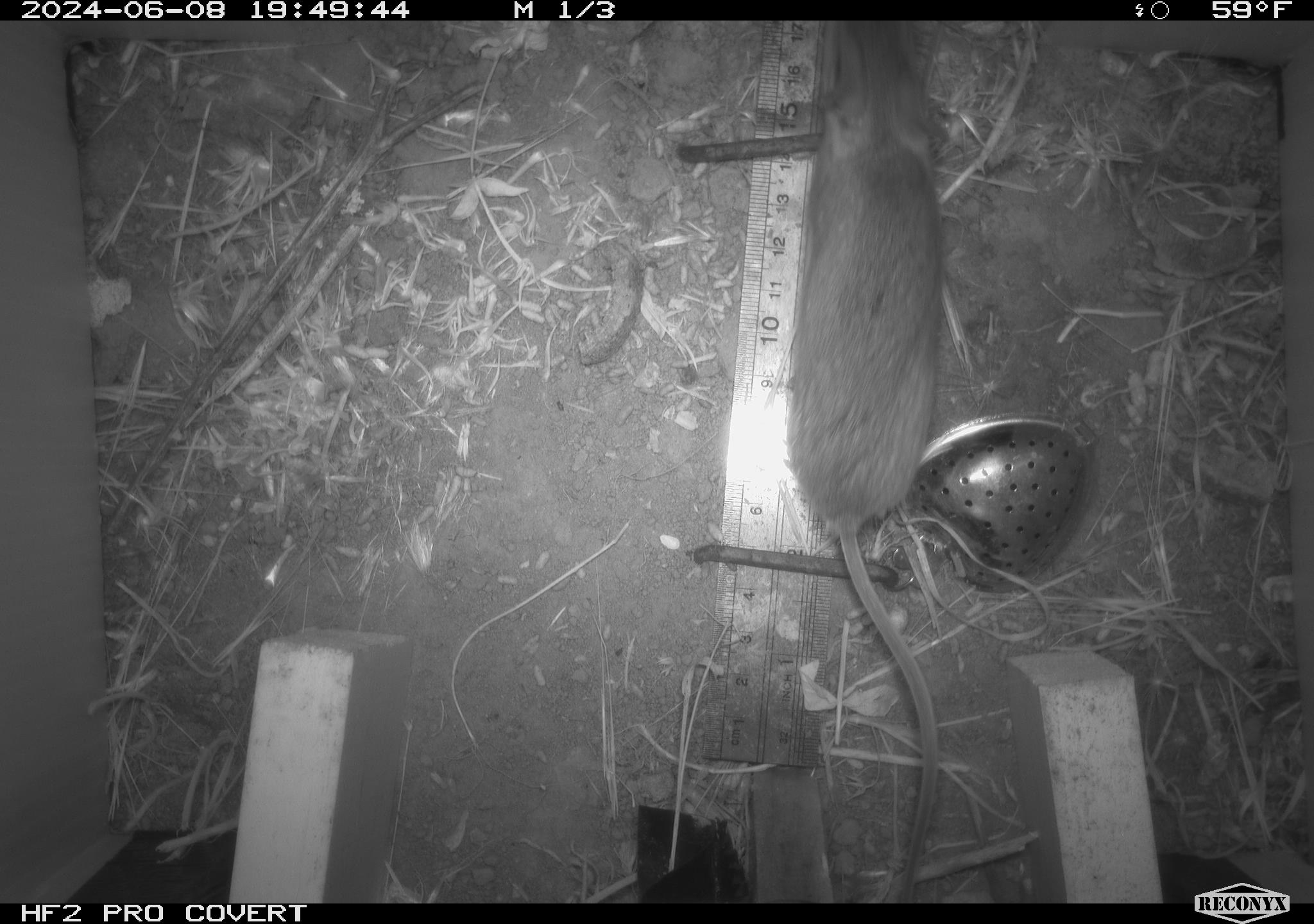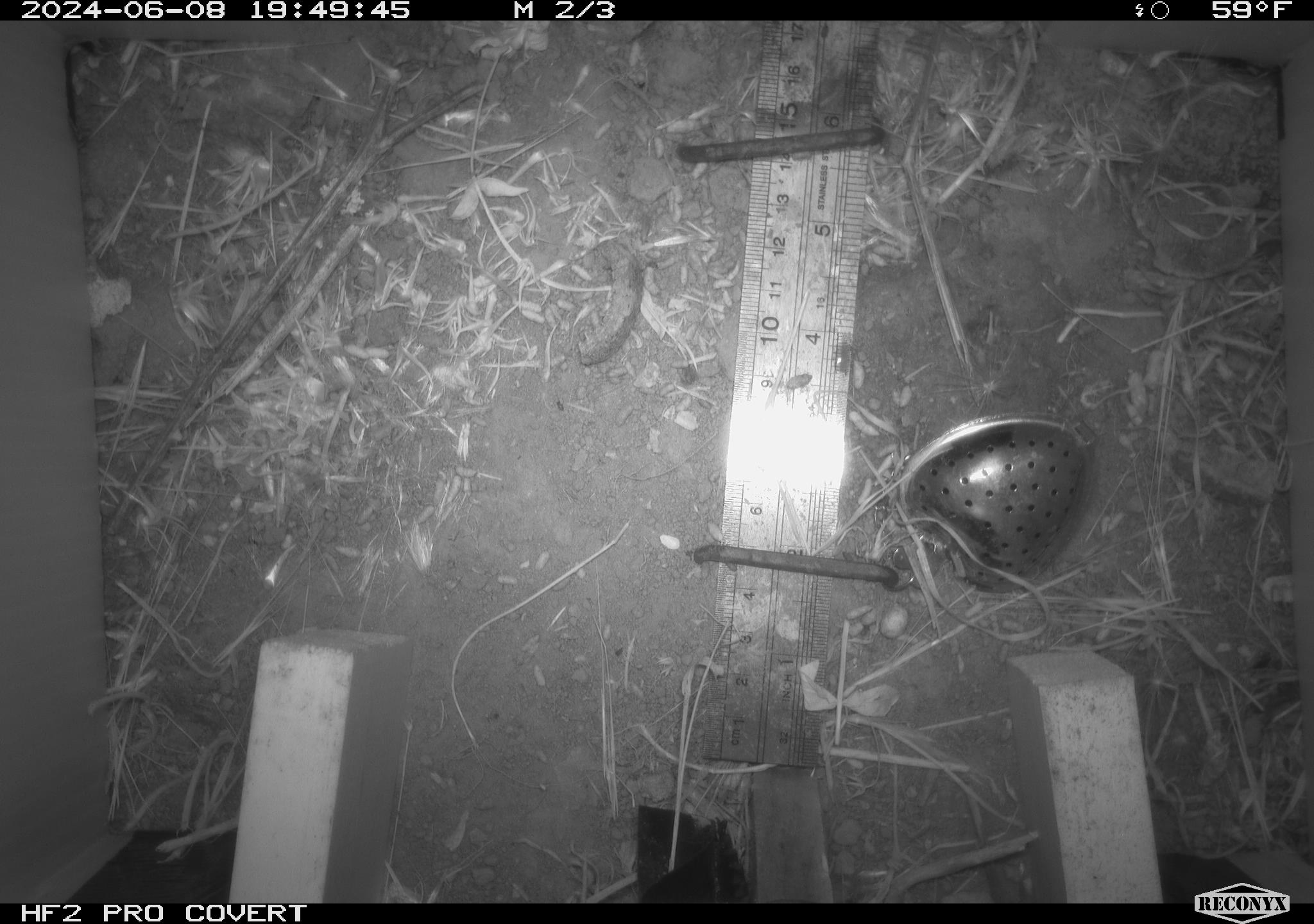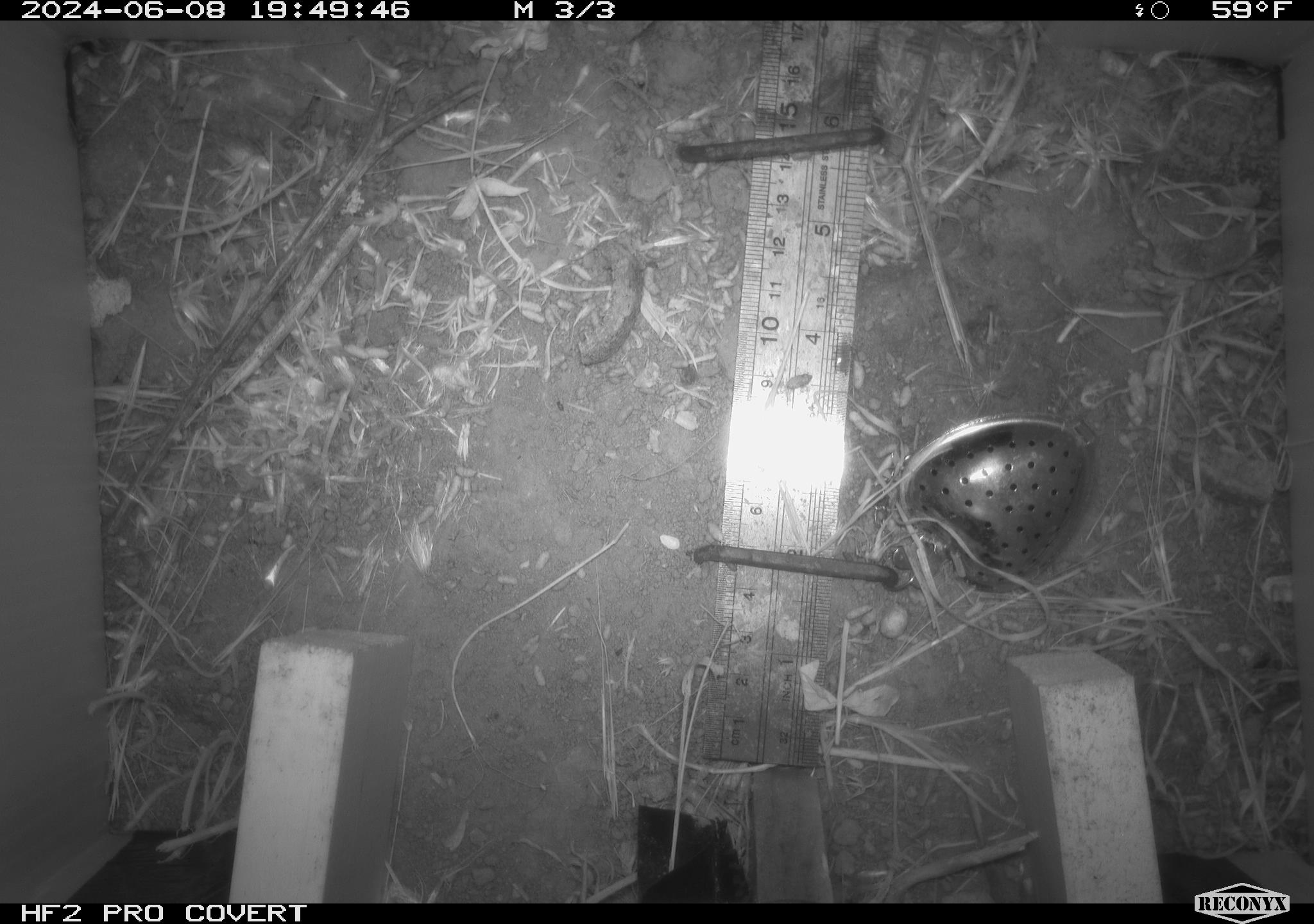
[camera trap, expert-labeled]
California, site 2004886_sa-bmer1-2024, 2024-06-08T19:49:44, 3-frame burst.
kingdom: Animalia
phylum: Chordata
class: Mammalia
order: Rodentia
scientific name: Rodentia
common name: mouse species